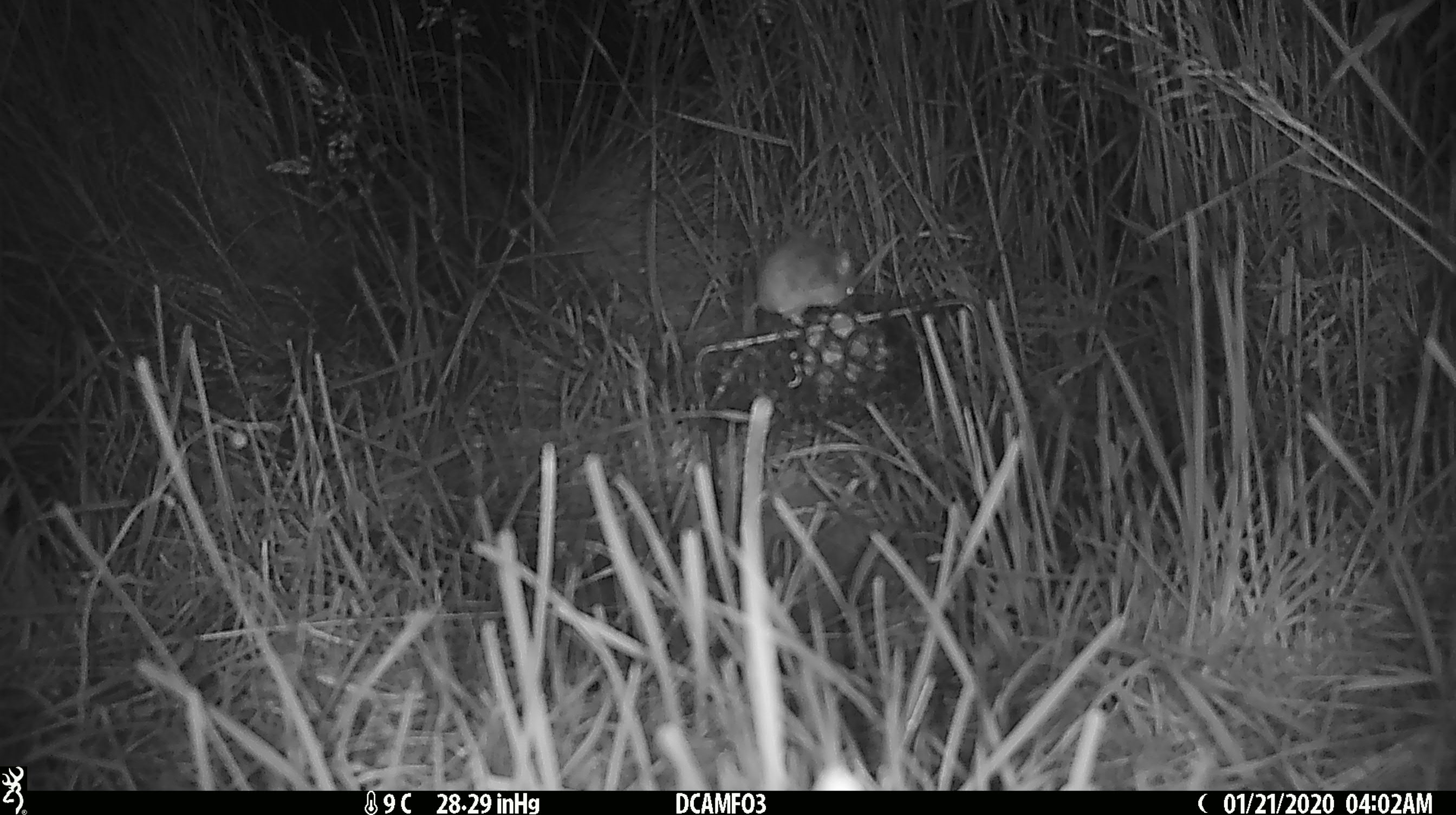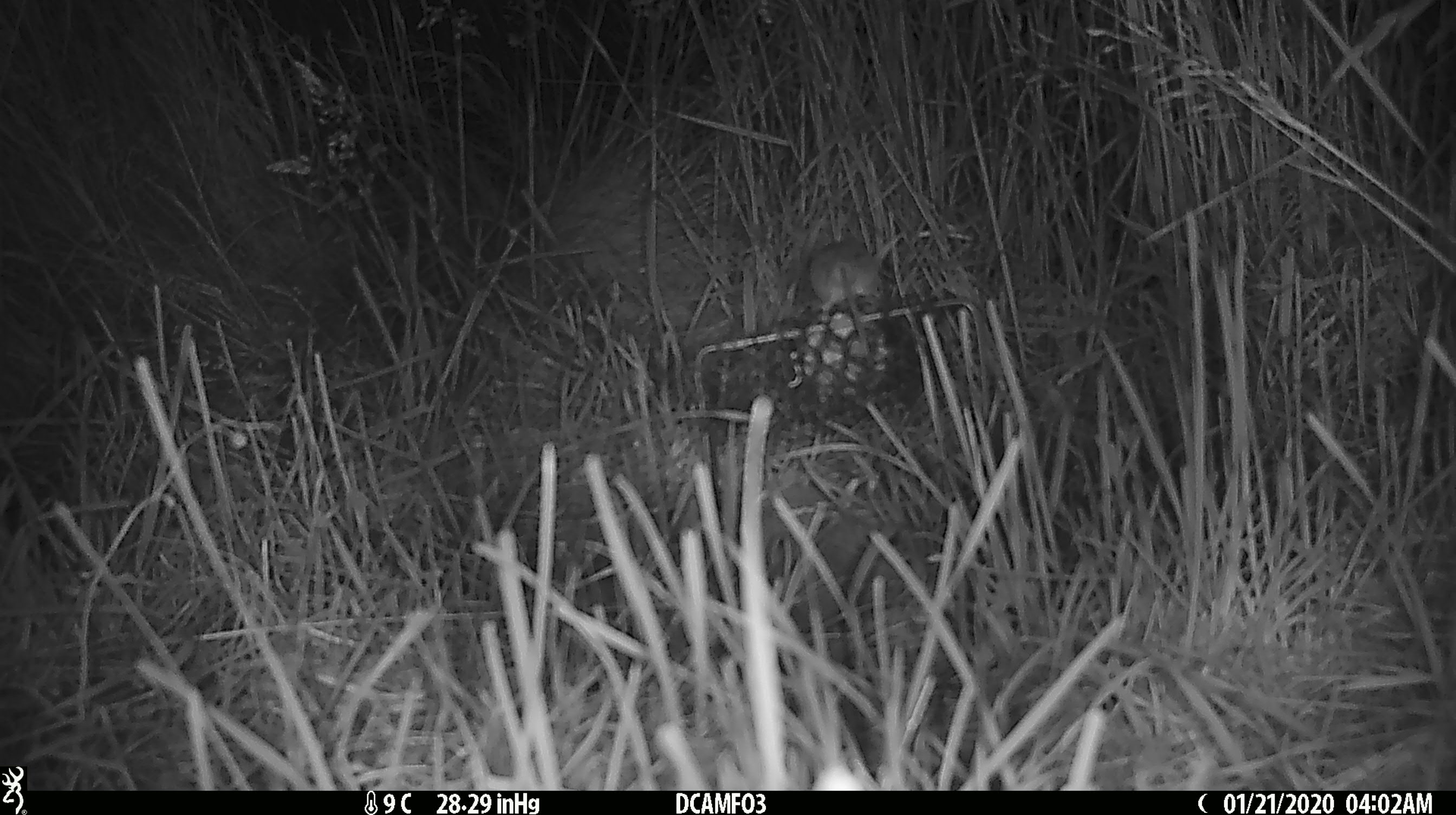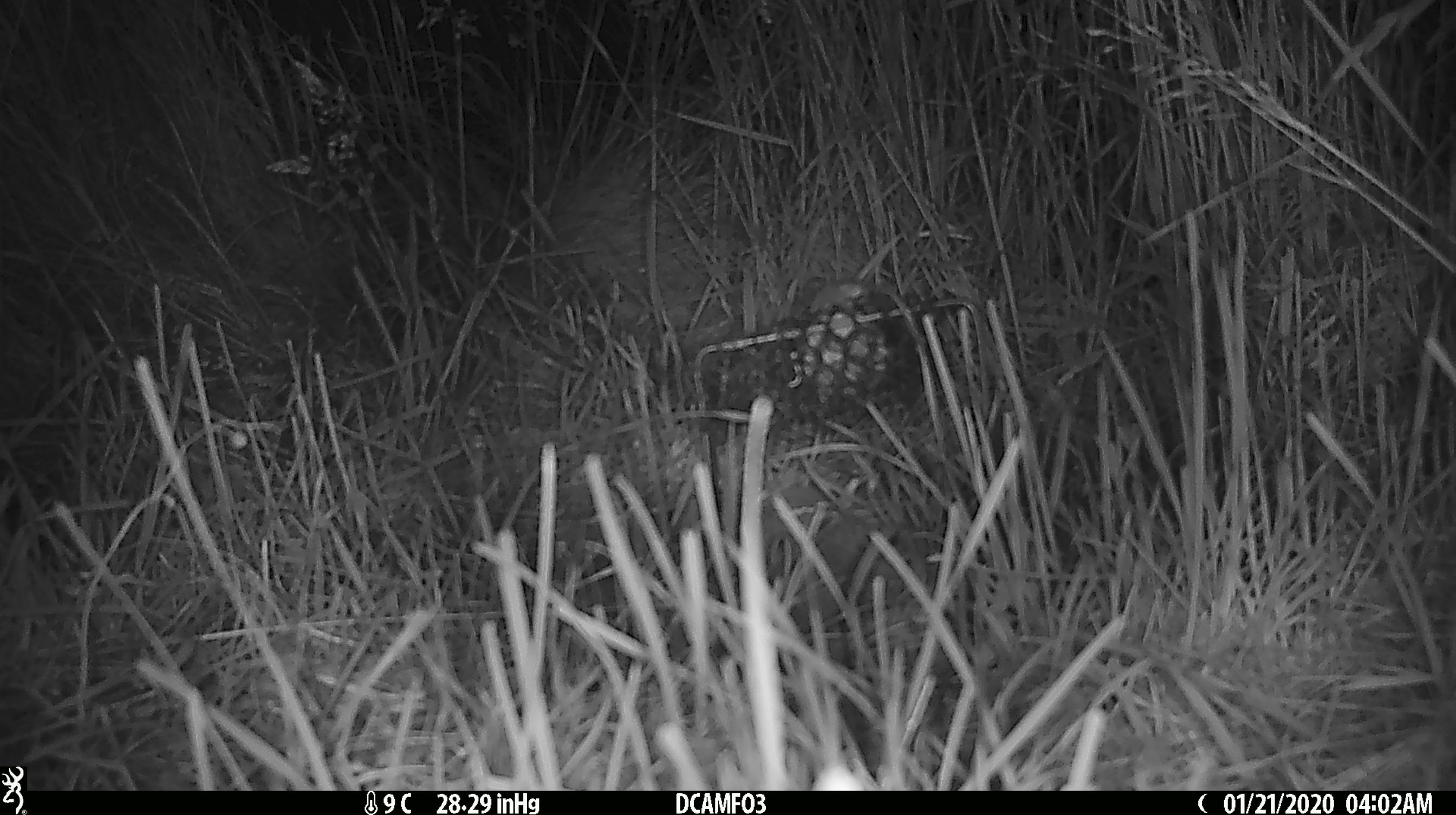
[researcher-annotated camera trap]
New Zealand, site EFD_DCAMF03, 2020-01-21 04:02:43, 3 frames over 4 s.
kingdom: Animalia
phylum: Chordata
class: Mammalia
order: Rodentia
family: Muridae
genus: Mus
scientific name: Mus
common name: mouse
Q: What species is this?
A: Mouse (Mus).